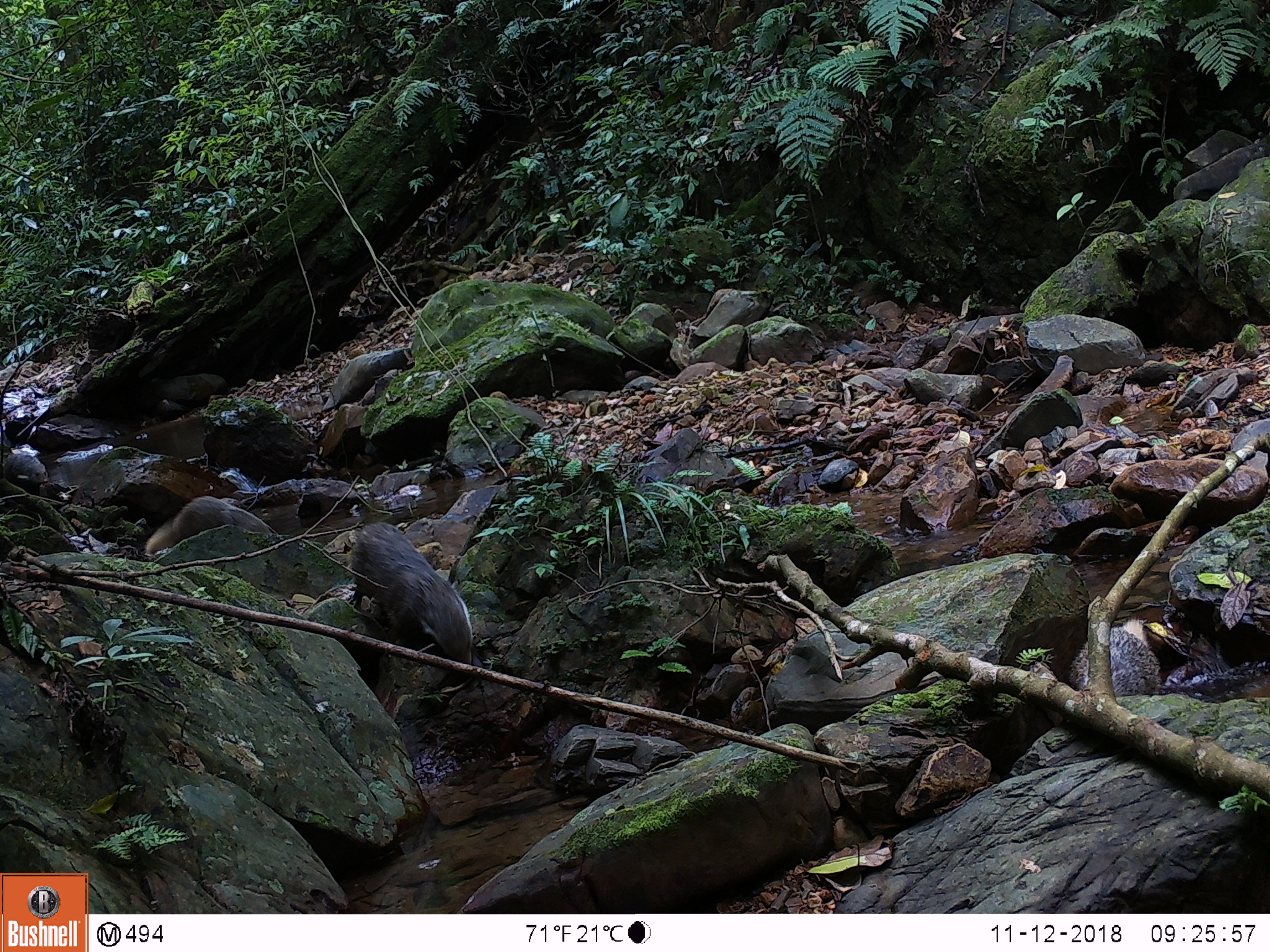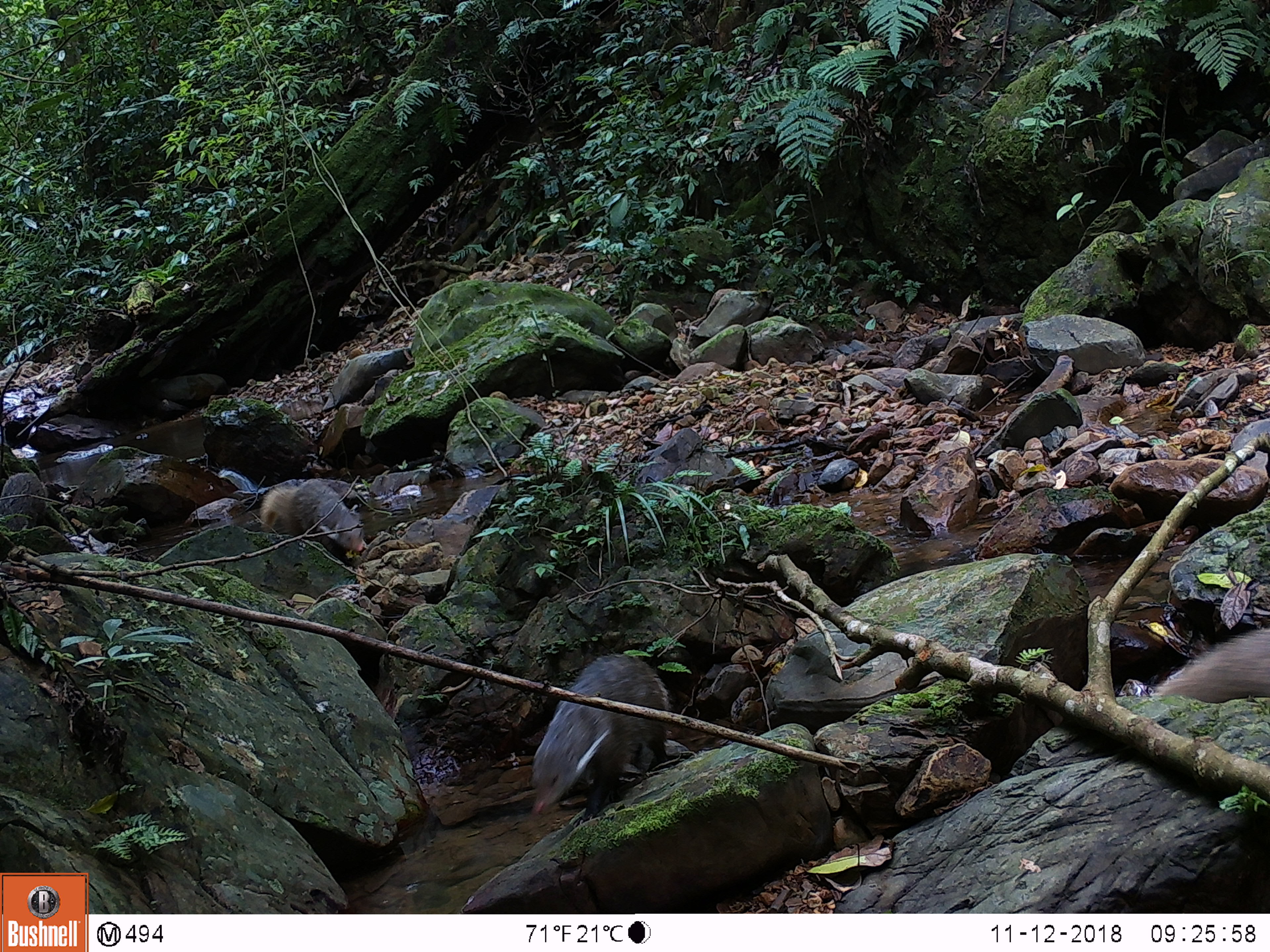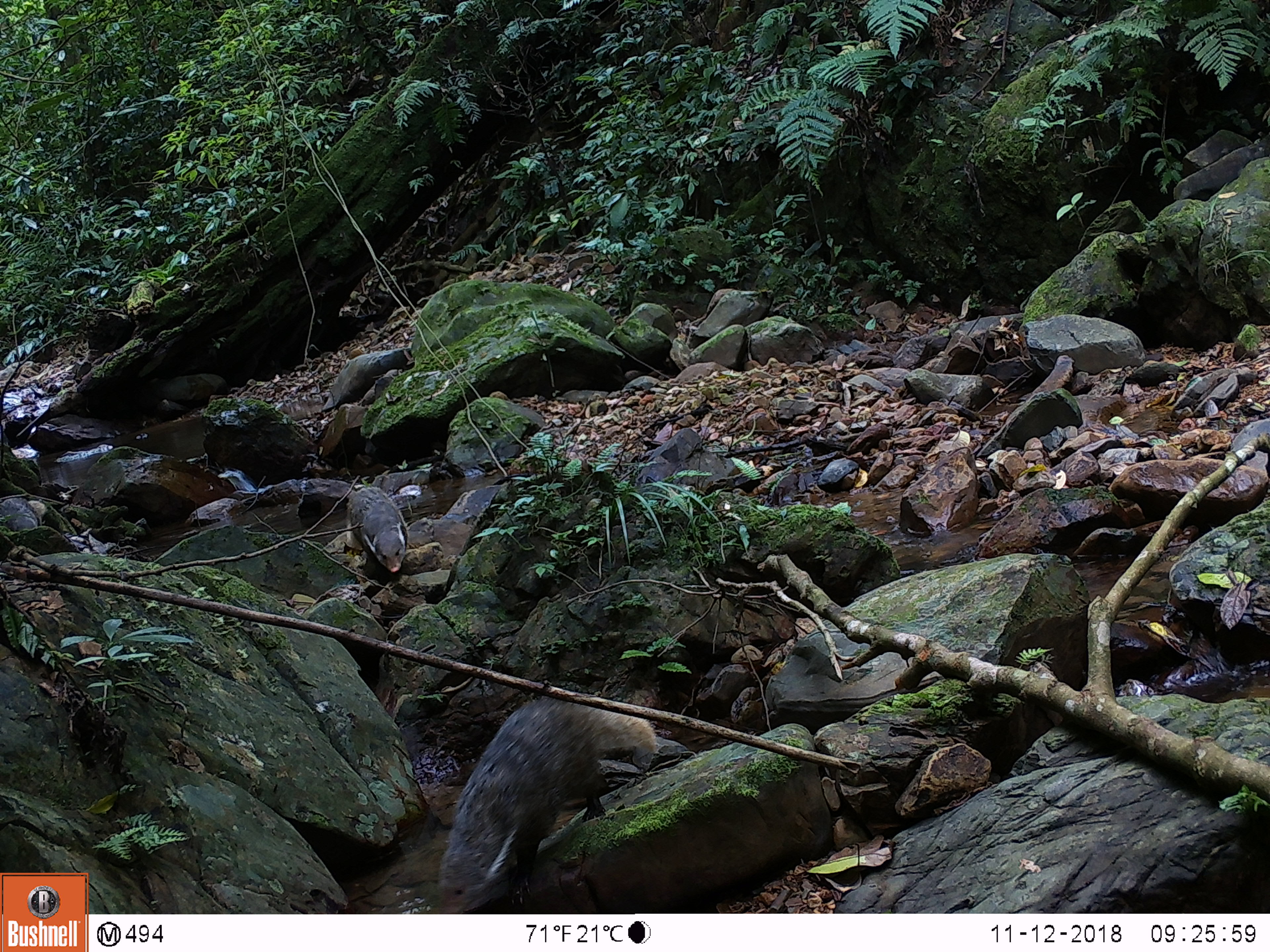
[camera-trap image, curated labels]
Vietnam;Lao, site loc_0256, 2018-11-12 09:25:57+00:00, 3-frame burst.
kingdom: Animalia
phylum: Chordata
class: Mammalia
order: Carnivora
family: Herpestidae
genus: Urva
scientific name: Urva urva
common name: crab-eating mongoose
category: crab eating mongoose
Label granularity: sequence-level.